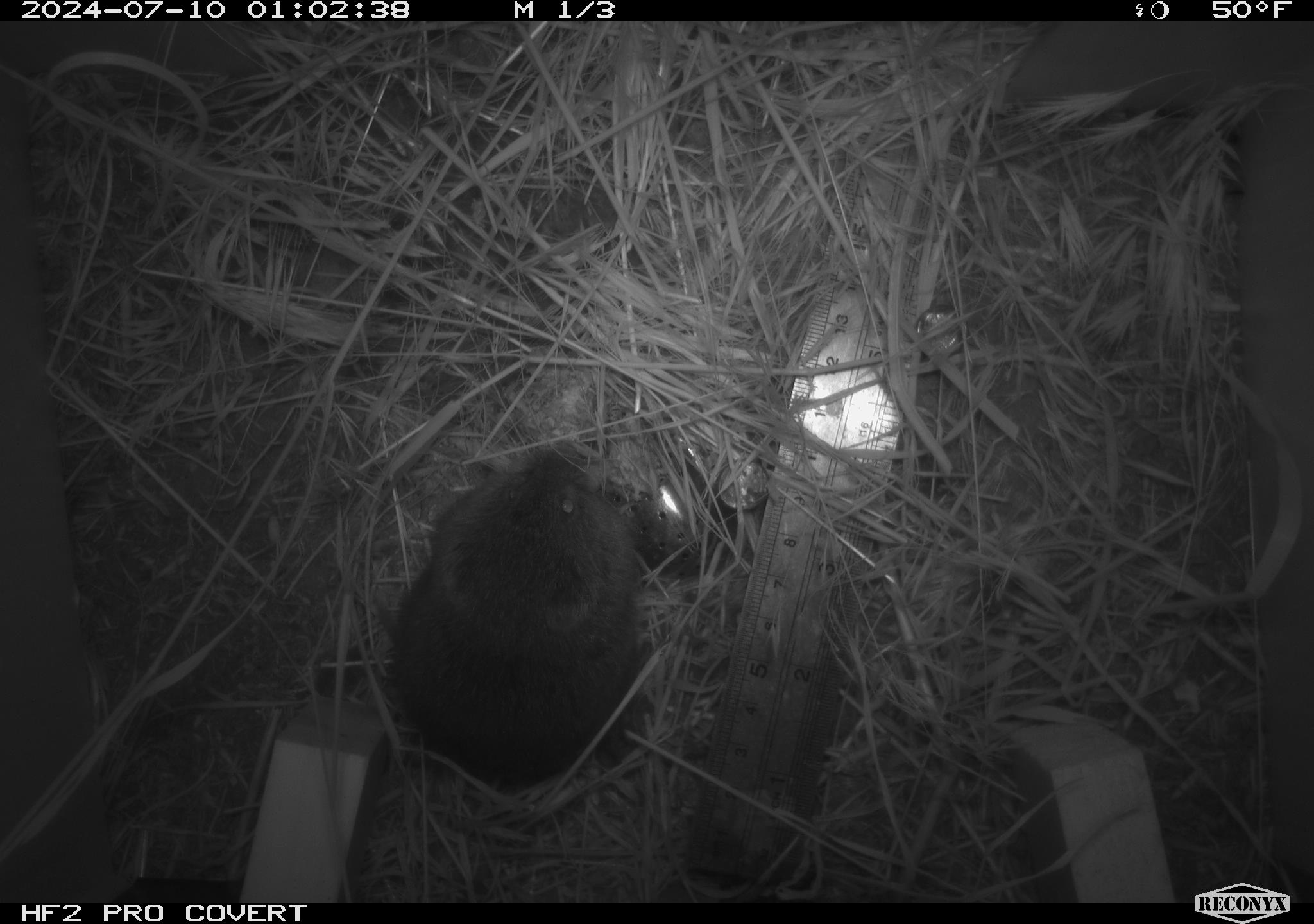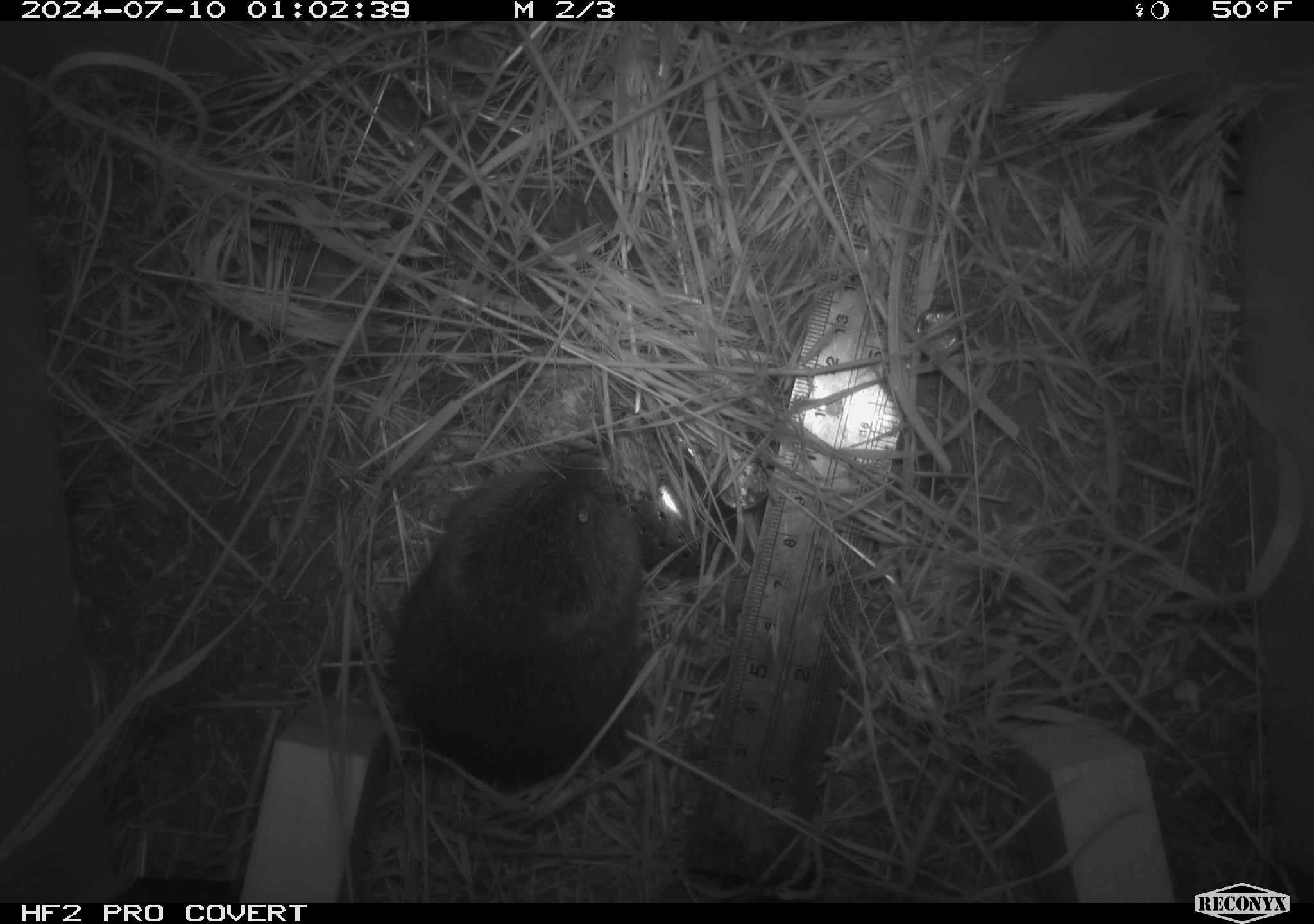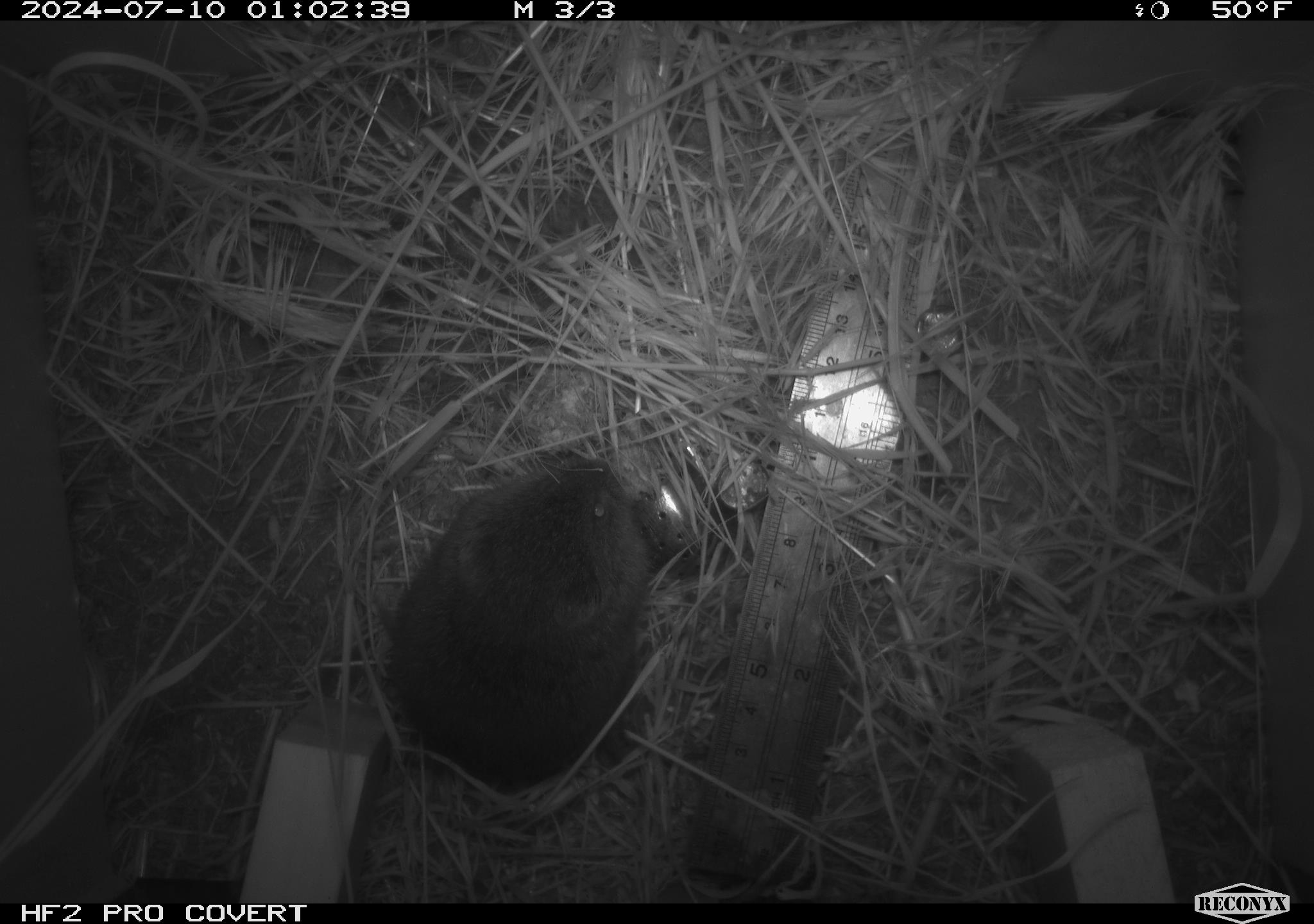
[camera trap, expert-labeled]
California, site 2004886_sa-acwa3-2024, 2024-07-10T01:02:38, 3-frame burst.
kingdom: Animalia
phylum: Chordata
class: Mammalia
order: Rodentia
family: Cricetidae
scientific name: Arvicolinae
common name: voles, lemmings, and muskrats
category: arvicolinae subfamily